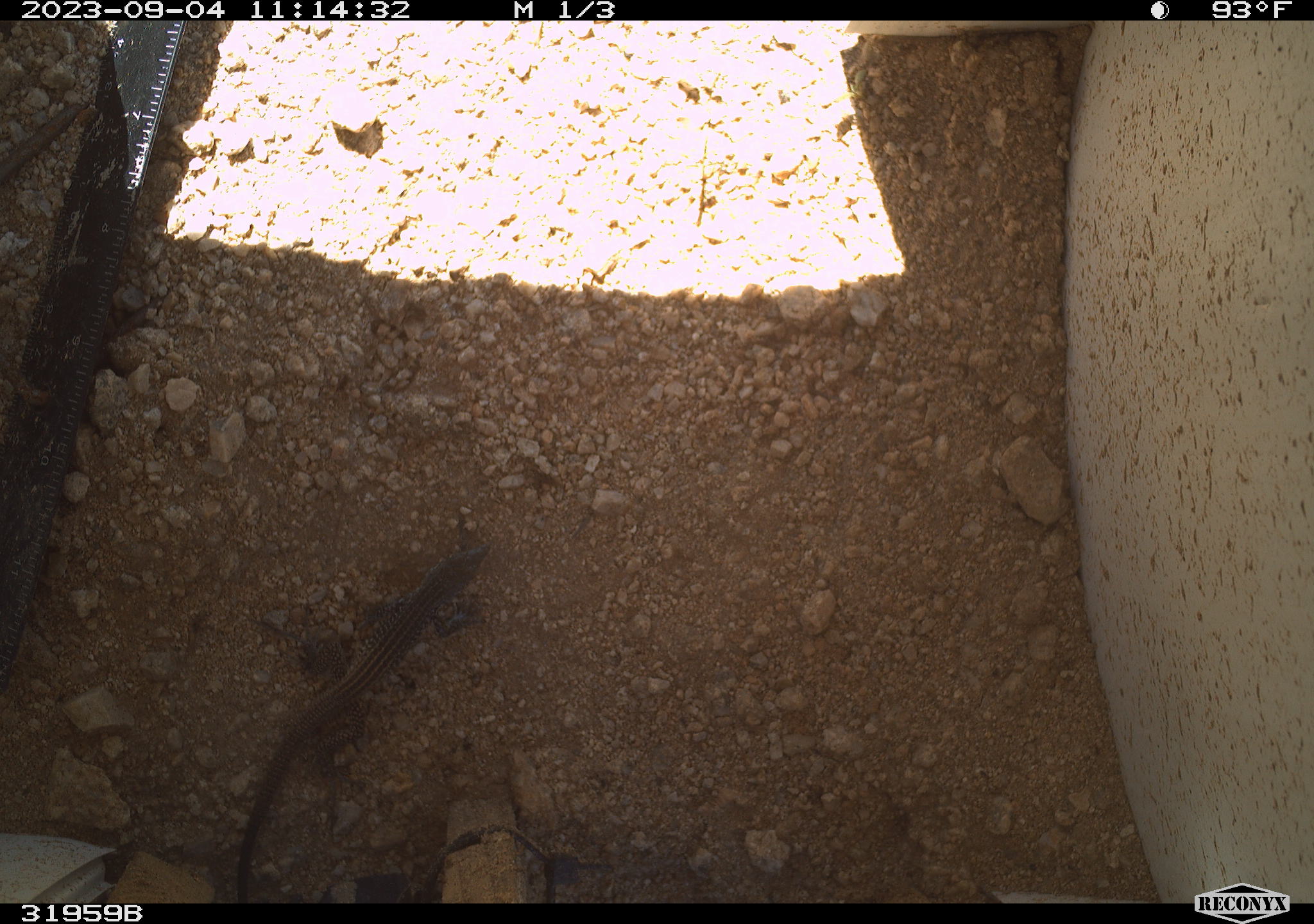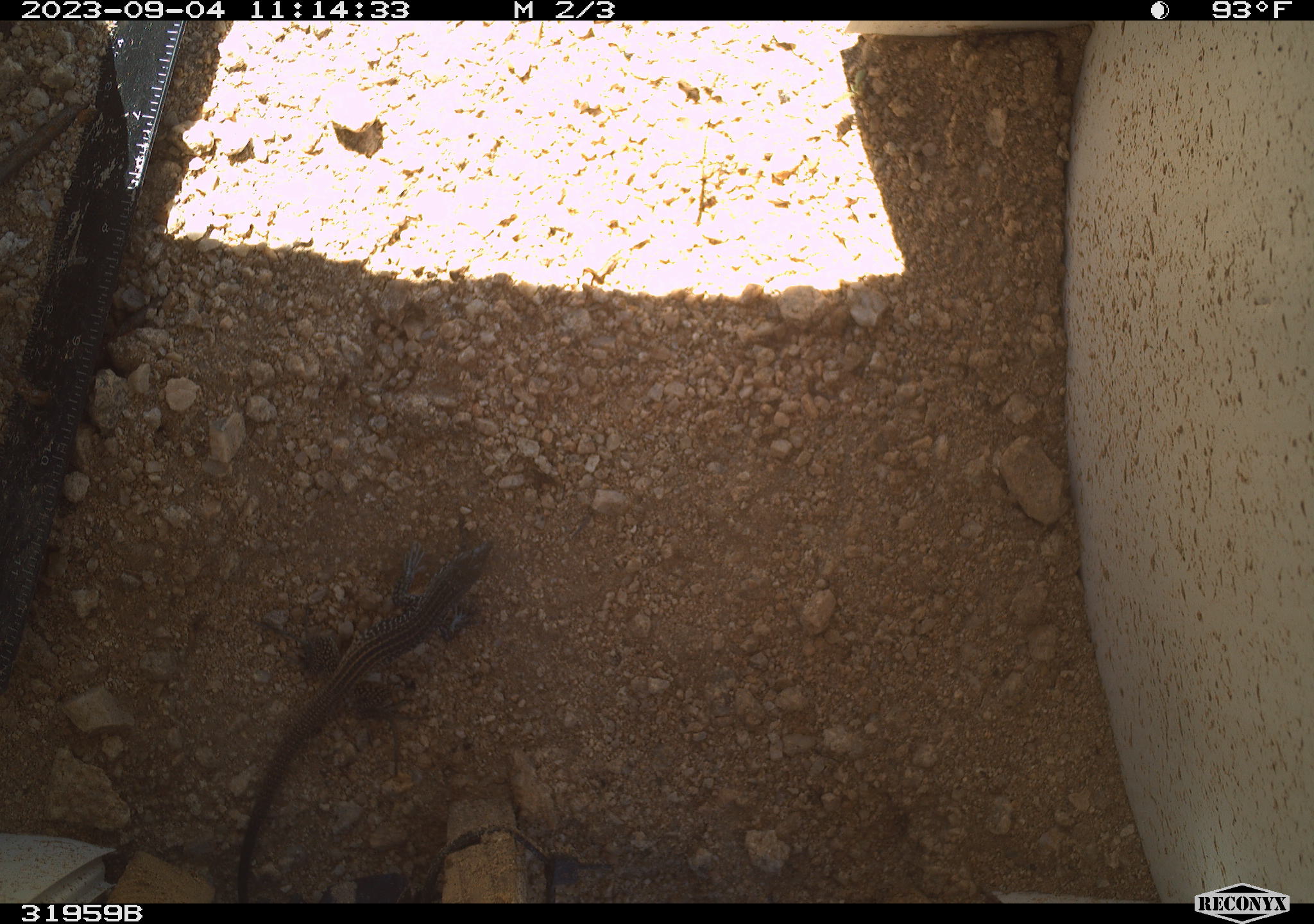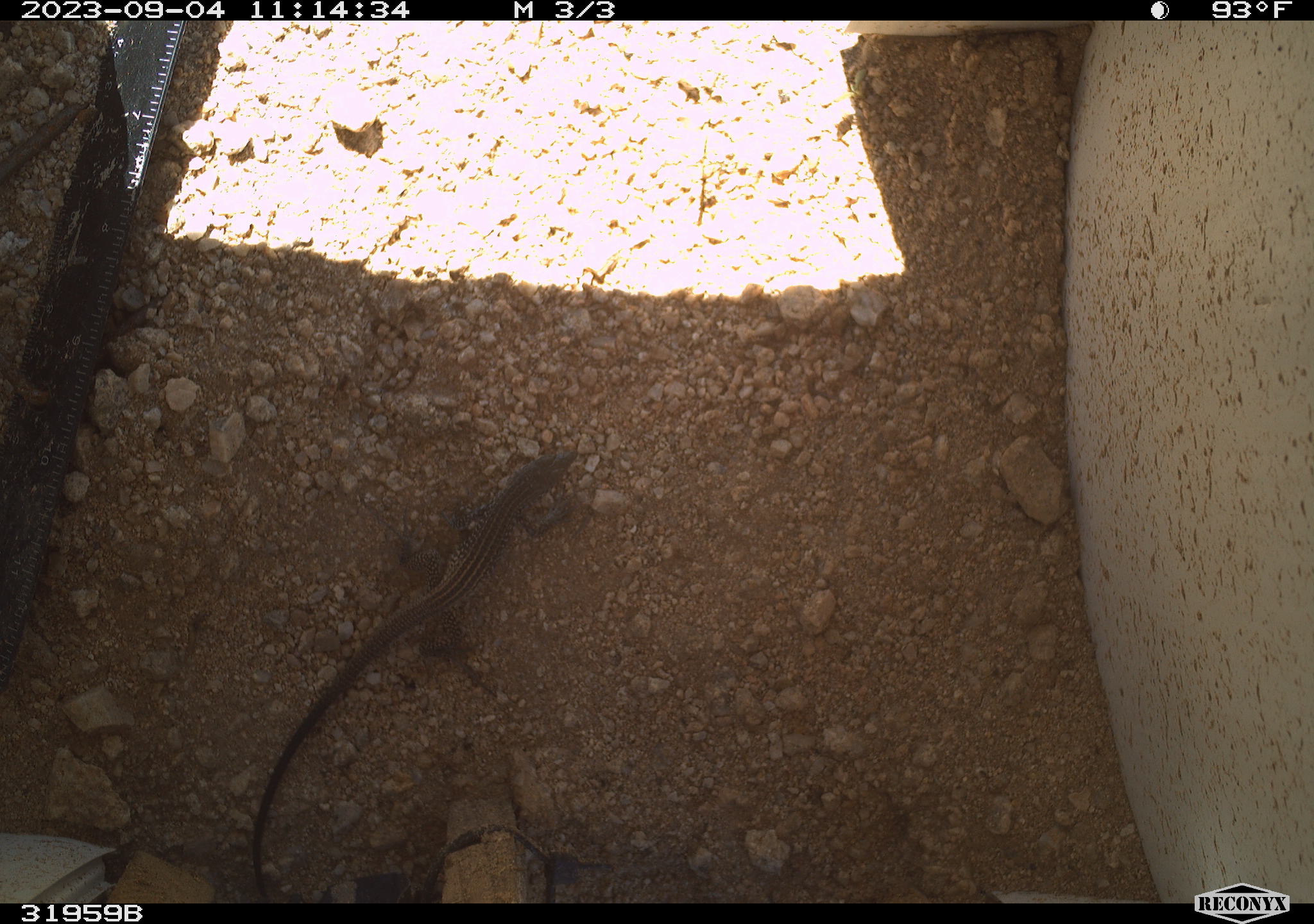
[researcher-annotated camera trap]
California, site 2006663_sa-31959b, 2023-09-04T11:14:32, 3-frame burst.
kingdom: Animalia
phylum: Chordata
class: Reptilia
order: Squamata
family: Teiidae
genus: Aspidoscelis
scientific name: Aspidoscelis tigris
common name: western whiptail